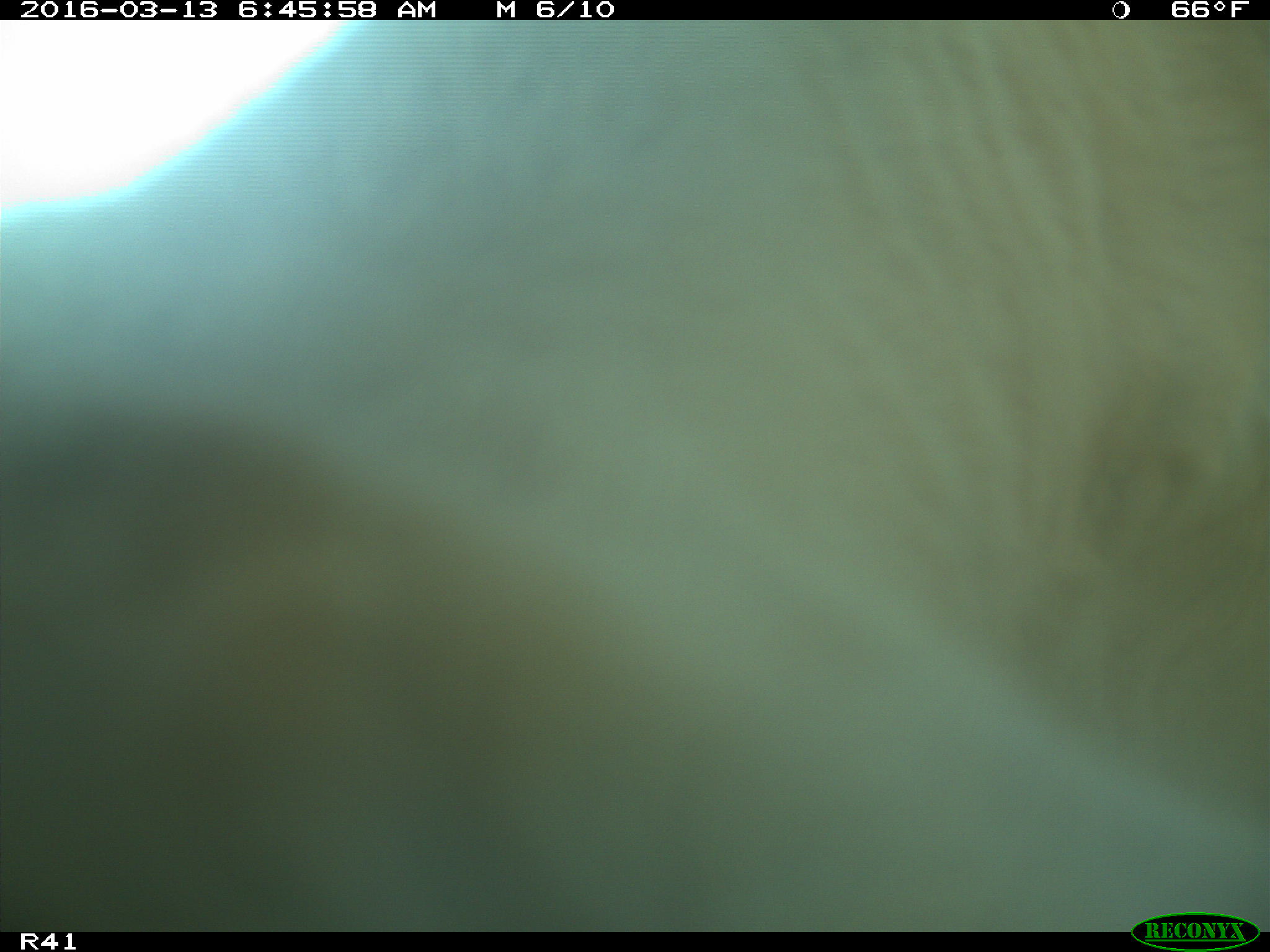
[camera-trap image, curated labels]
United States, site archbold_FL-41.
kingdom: Animalia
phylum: Chordata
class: Mammalia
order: Artiodactyla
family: Bovidae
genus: Bos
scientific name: Bos taurus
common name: domestic cow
Bos taurus (domestic cow).